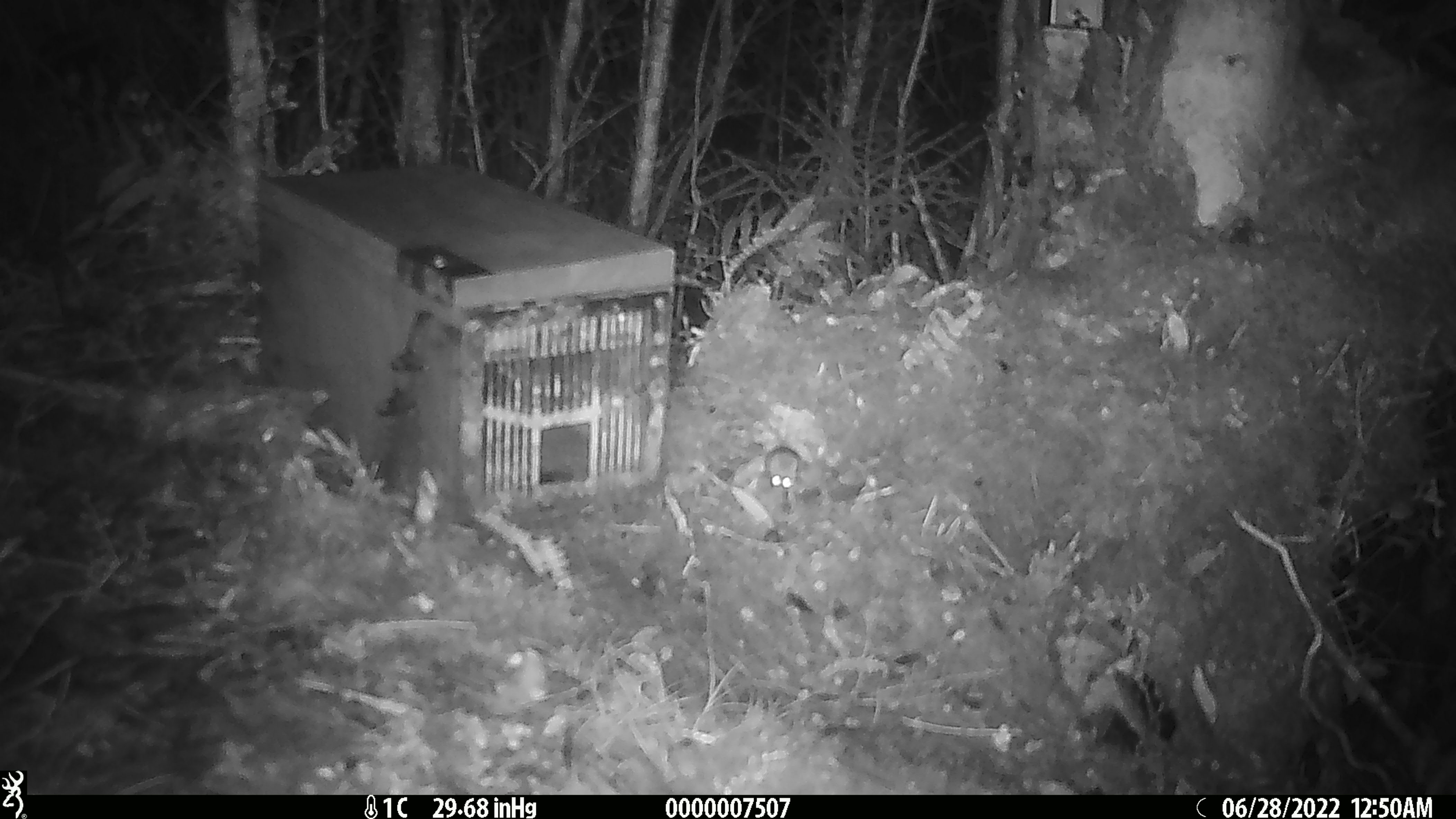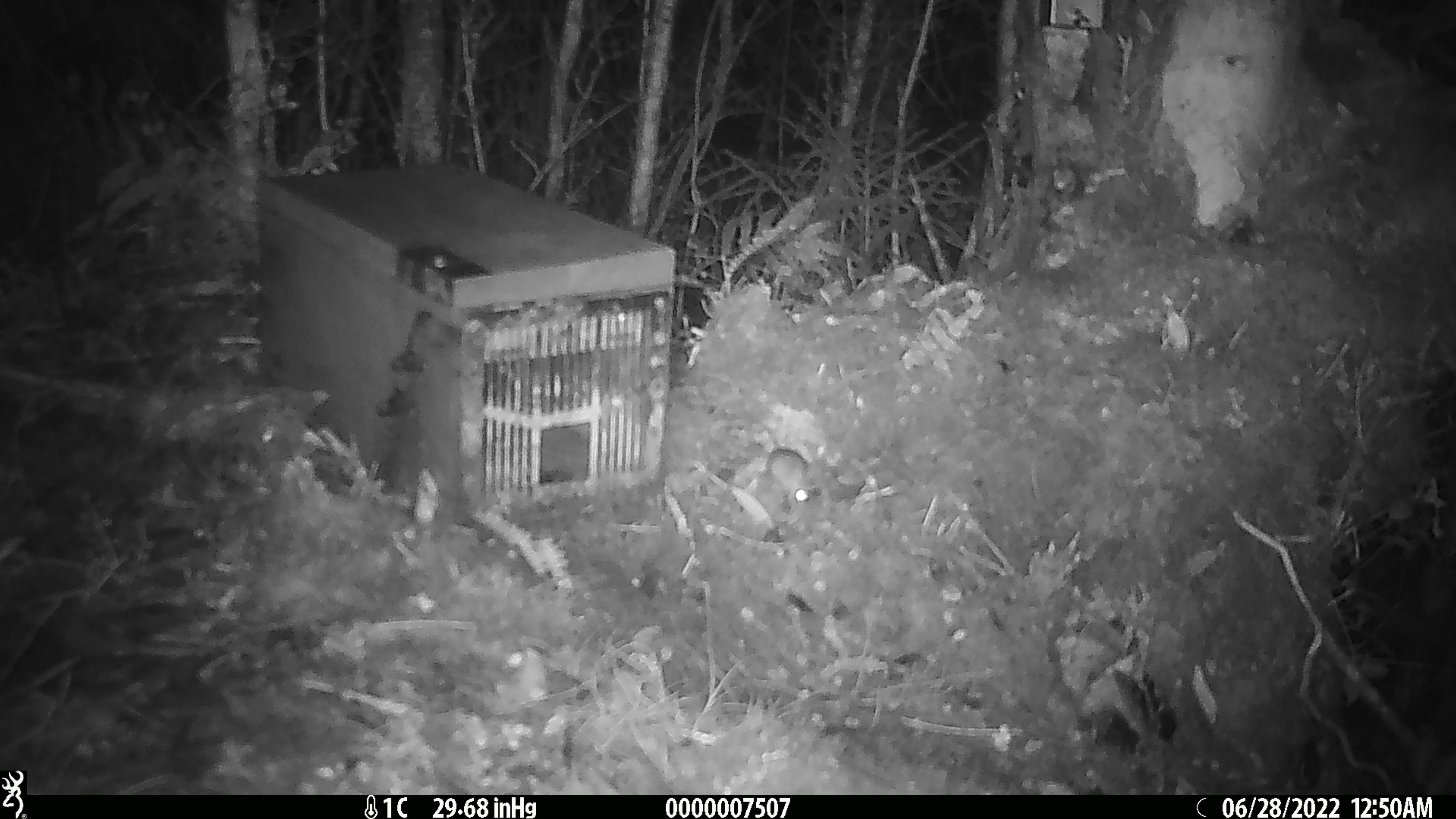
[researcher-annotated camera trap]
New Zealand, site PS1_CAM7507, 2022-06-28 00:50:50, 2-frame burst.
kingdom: Animalia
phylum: Chordata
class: Mammalia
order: Rodentia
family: Muridae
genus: Mus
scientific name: Mus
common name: mouse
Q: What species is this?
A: Mouse (Mus).